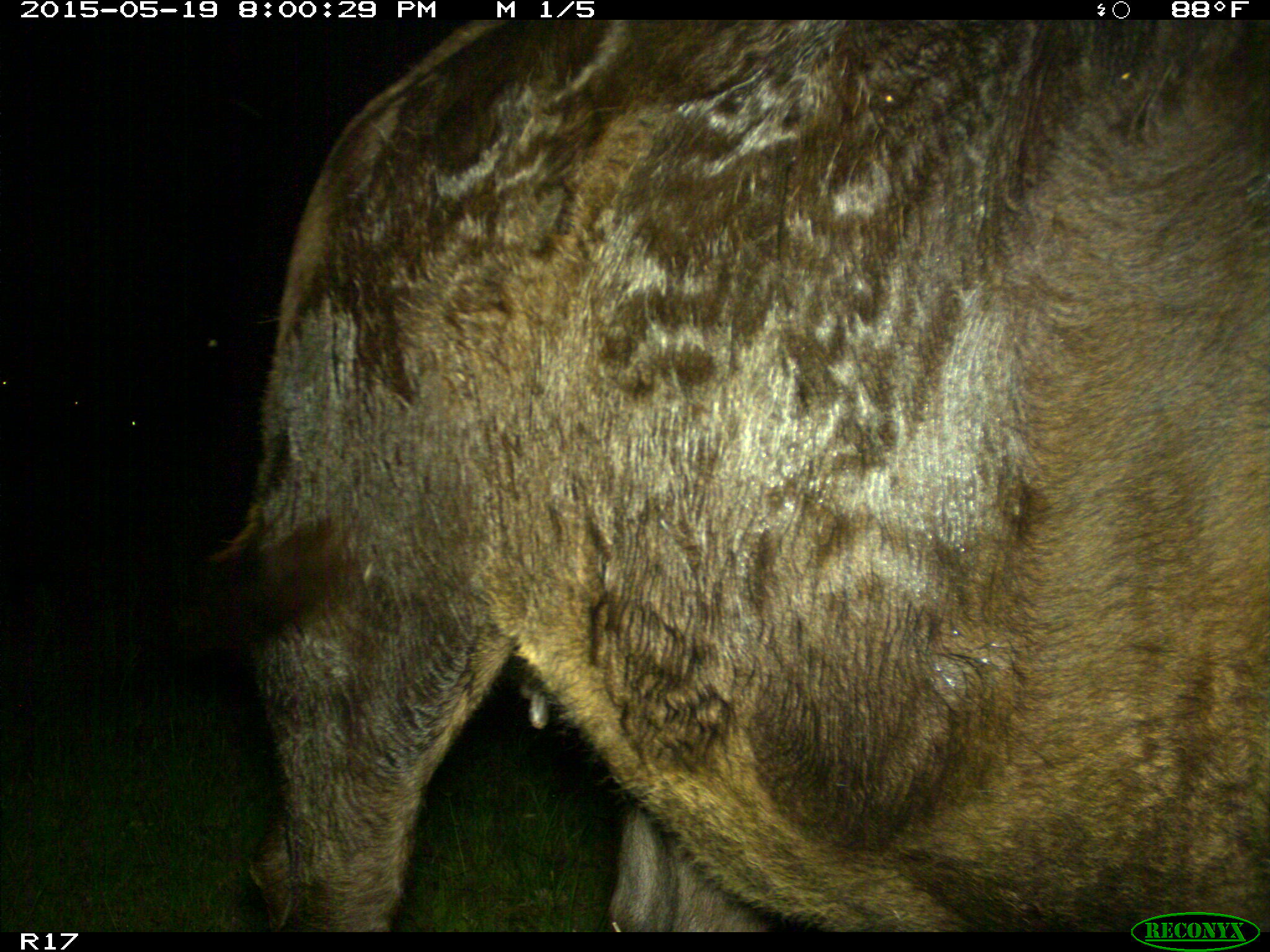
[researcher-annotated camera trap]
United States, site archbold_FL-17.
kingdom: Animalia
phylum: Chordata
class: Mammalia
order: Artiodactyla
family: Bovidae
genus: Bos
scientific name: Bos taurus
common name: domestic cow